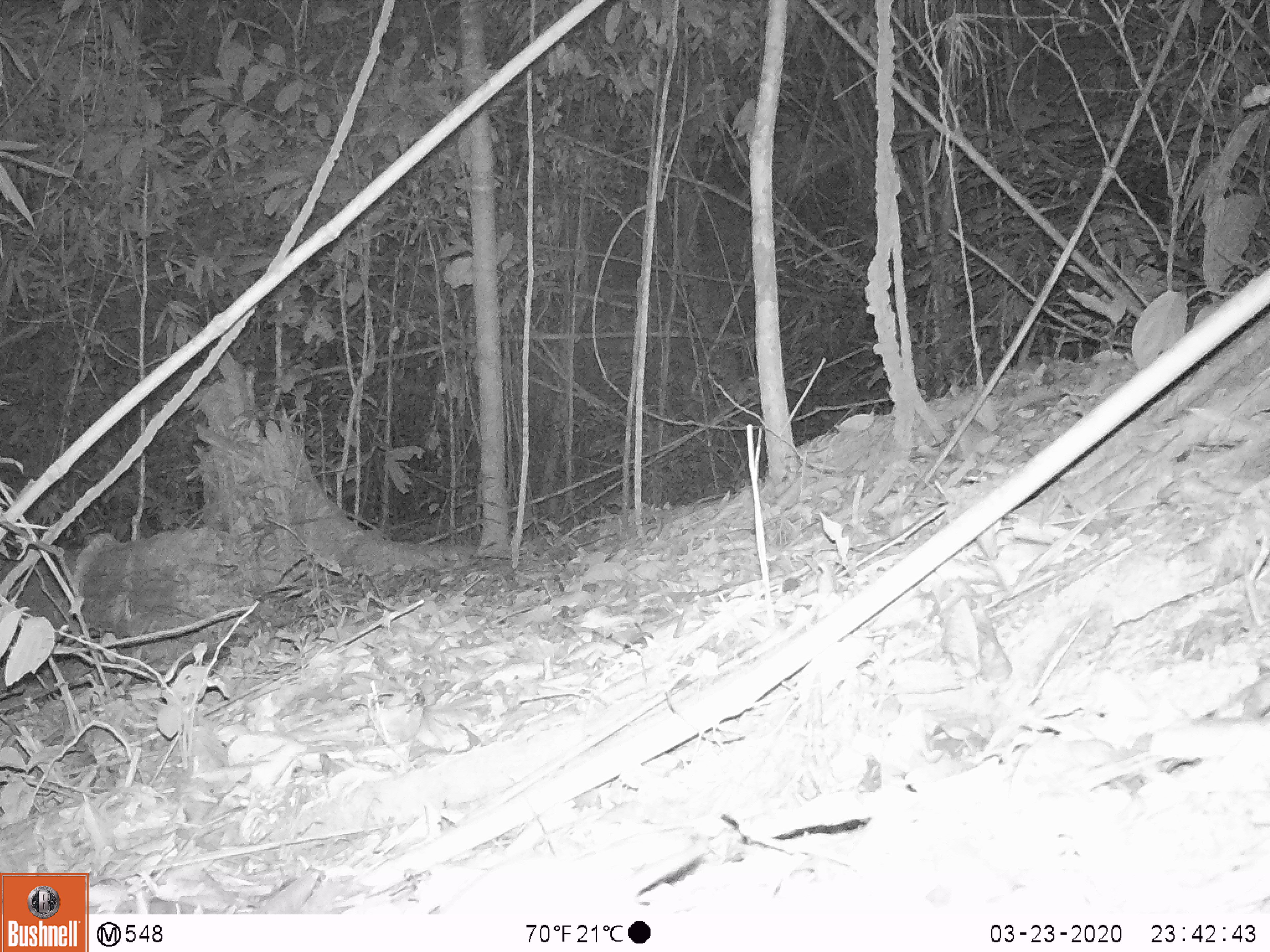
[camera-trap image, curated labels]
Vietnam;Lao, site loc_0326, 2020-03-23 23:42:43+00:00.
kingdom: Animalia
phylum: Chordata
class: Mammalia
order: Rodentia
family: Muridae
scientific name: Muridae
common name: old-world mice and rats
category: unidentified murid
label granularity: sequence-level